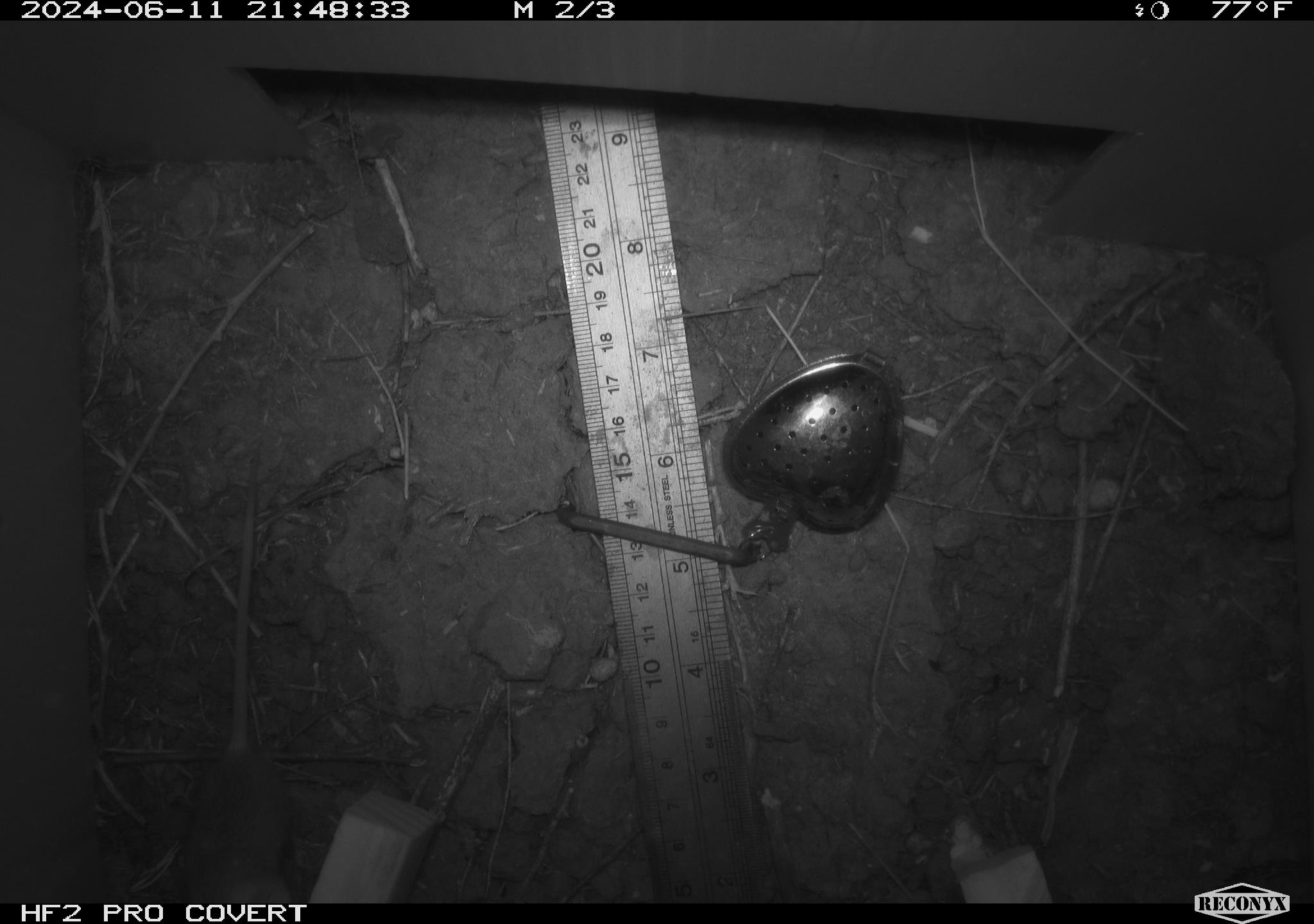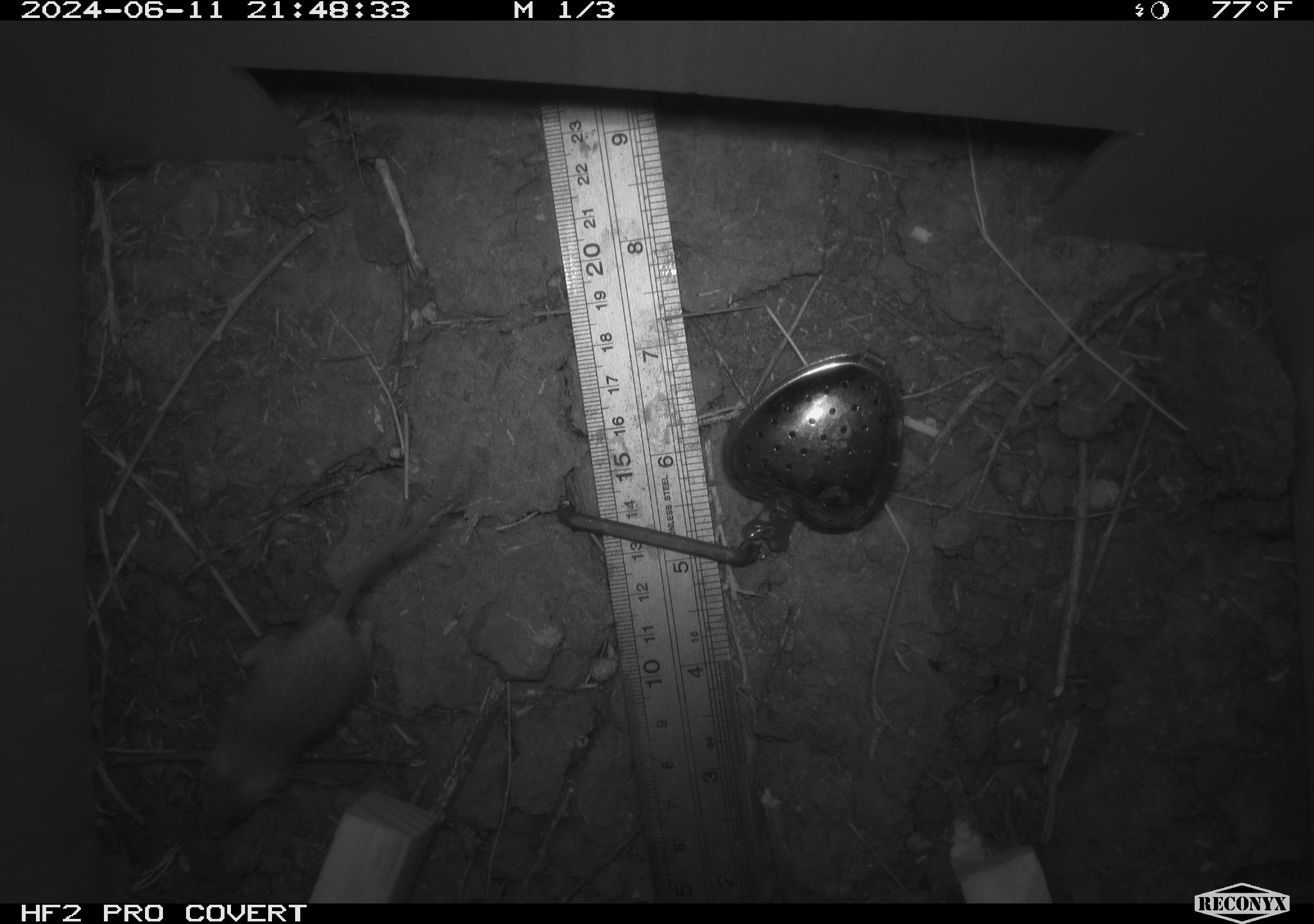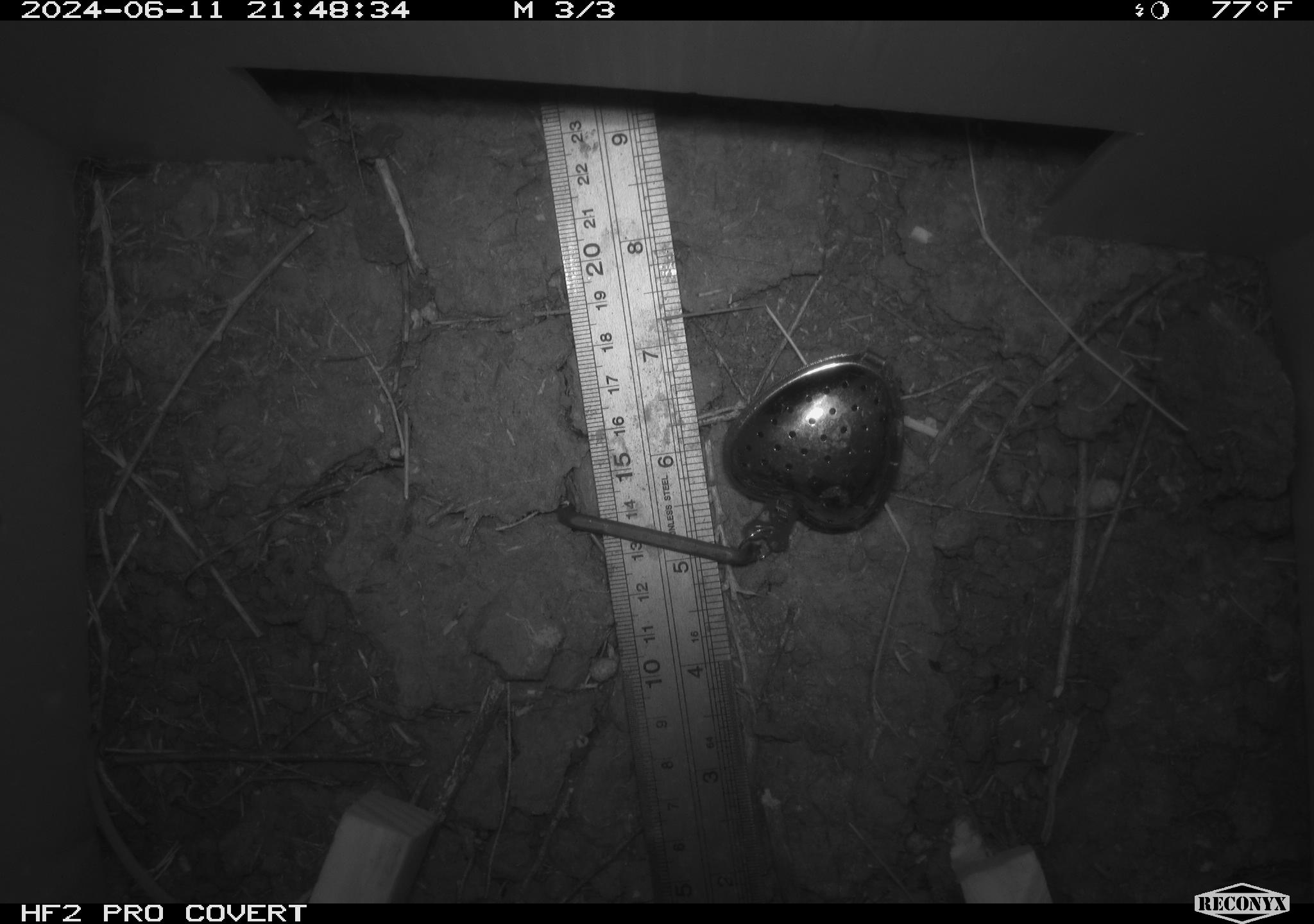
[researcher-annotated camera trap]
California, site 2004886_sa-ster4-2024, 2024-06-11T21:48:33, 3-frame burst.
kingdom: Animalia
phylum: Chordata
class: Mammalia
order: Rodentia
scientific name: Rodentia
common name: mouse species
Mouse species (Rodentia).